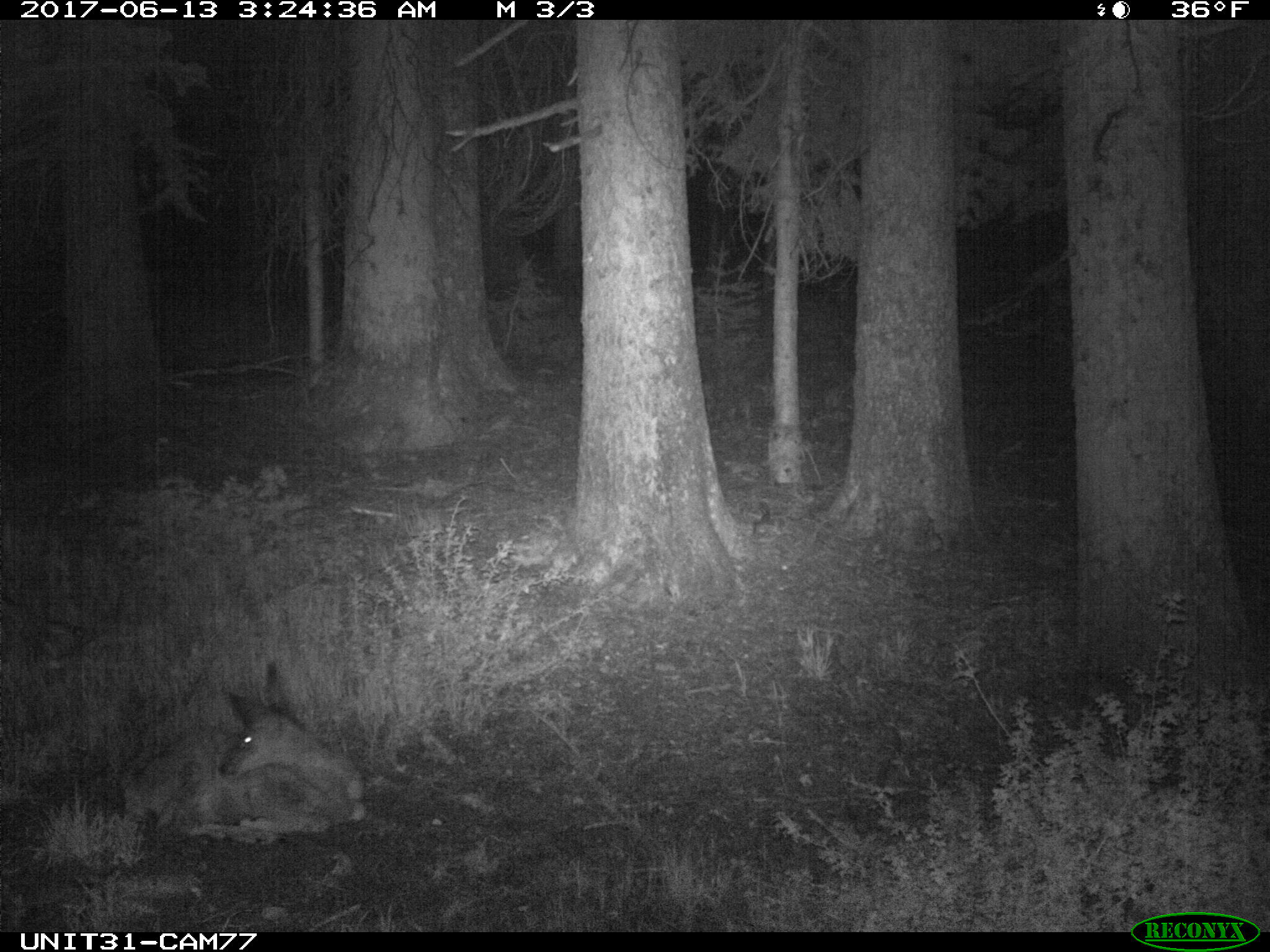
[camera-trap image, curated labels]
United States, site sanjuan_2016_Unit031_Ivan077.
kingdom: Animalia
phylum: Chordata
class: Mammalia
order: Artiodactyla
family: Cervidae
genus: Odocoileus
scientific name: Odocoileus hemionus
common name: mule deer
Odocoileus hemionus (mule deer).